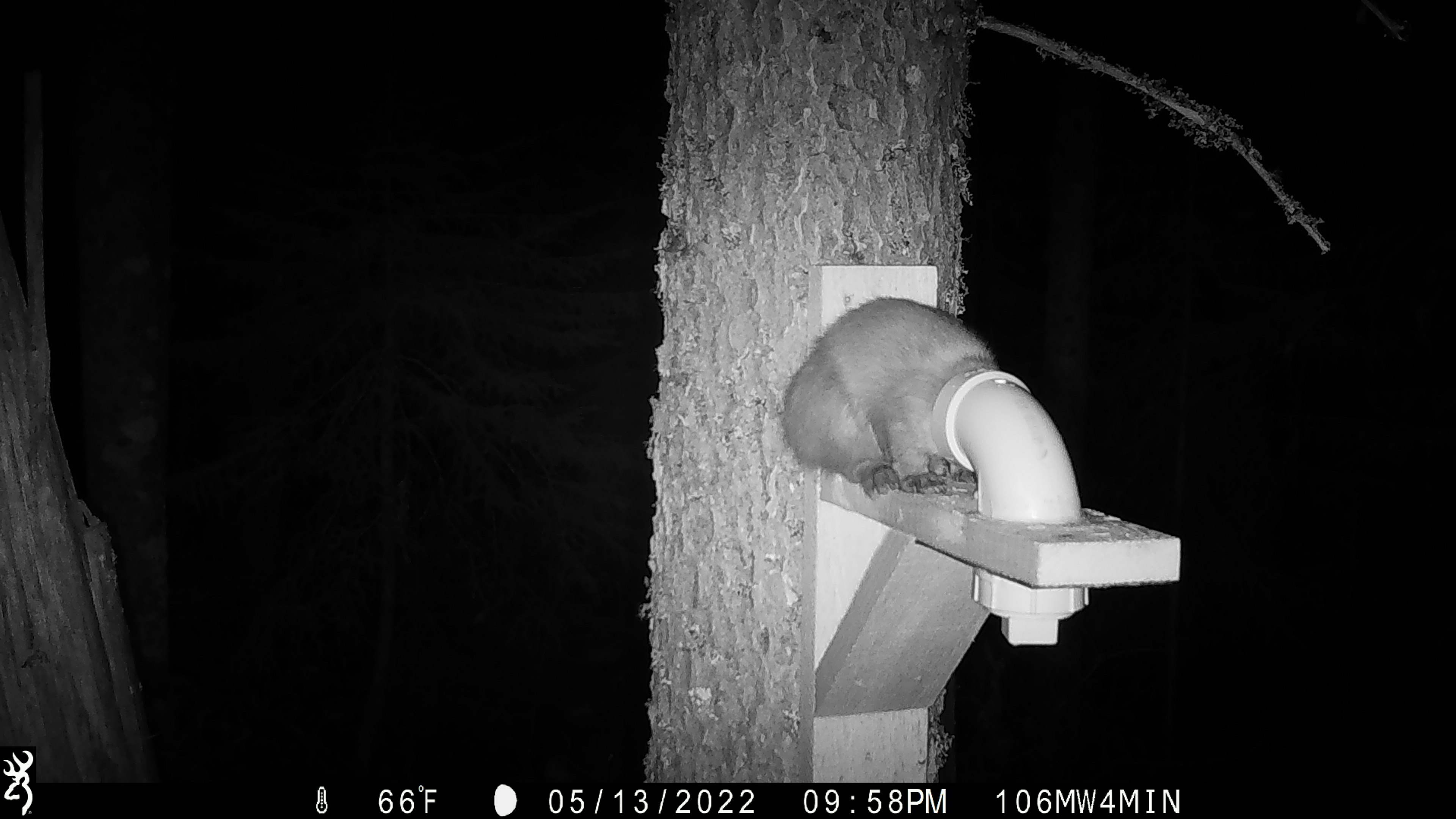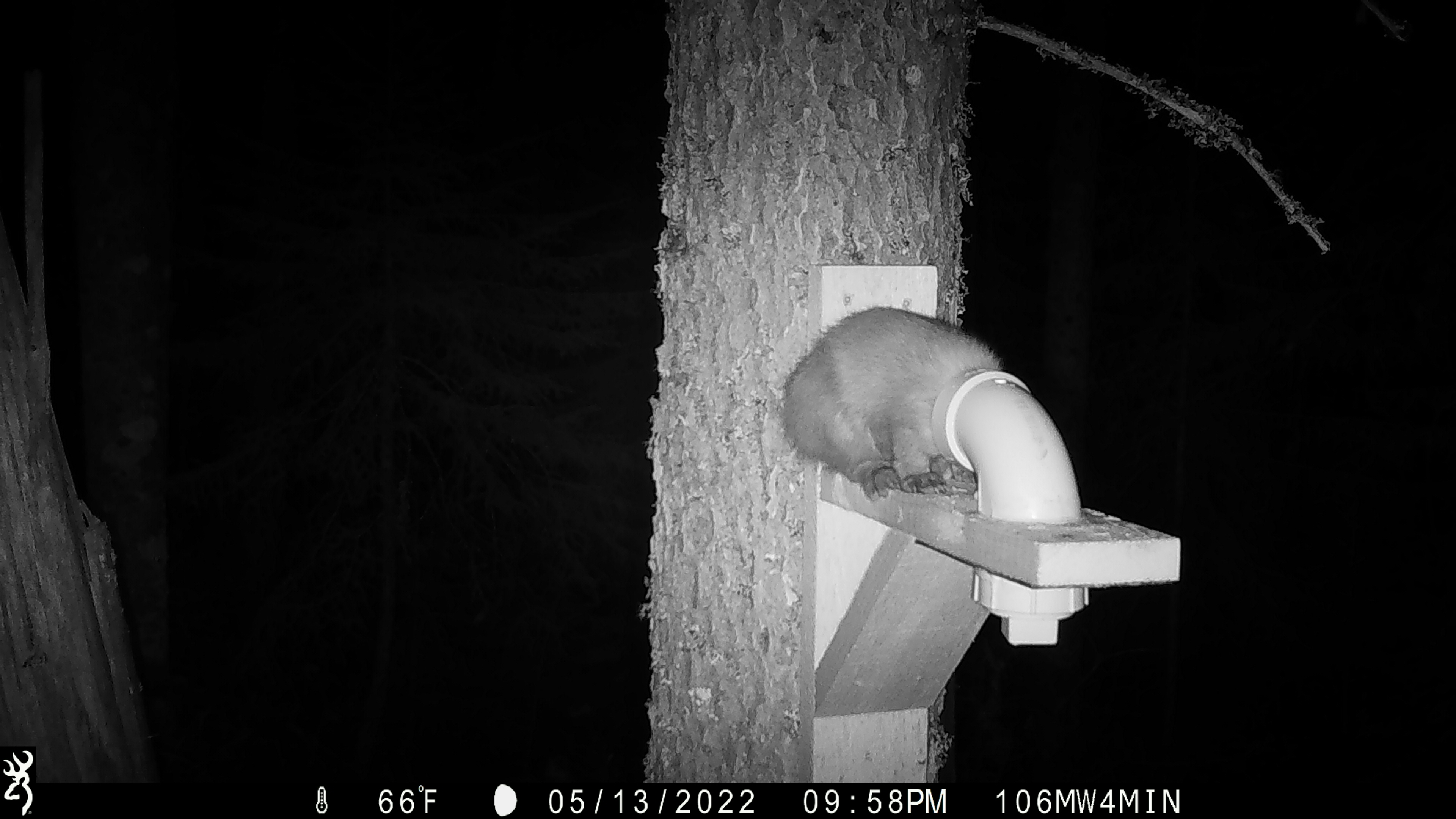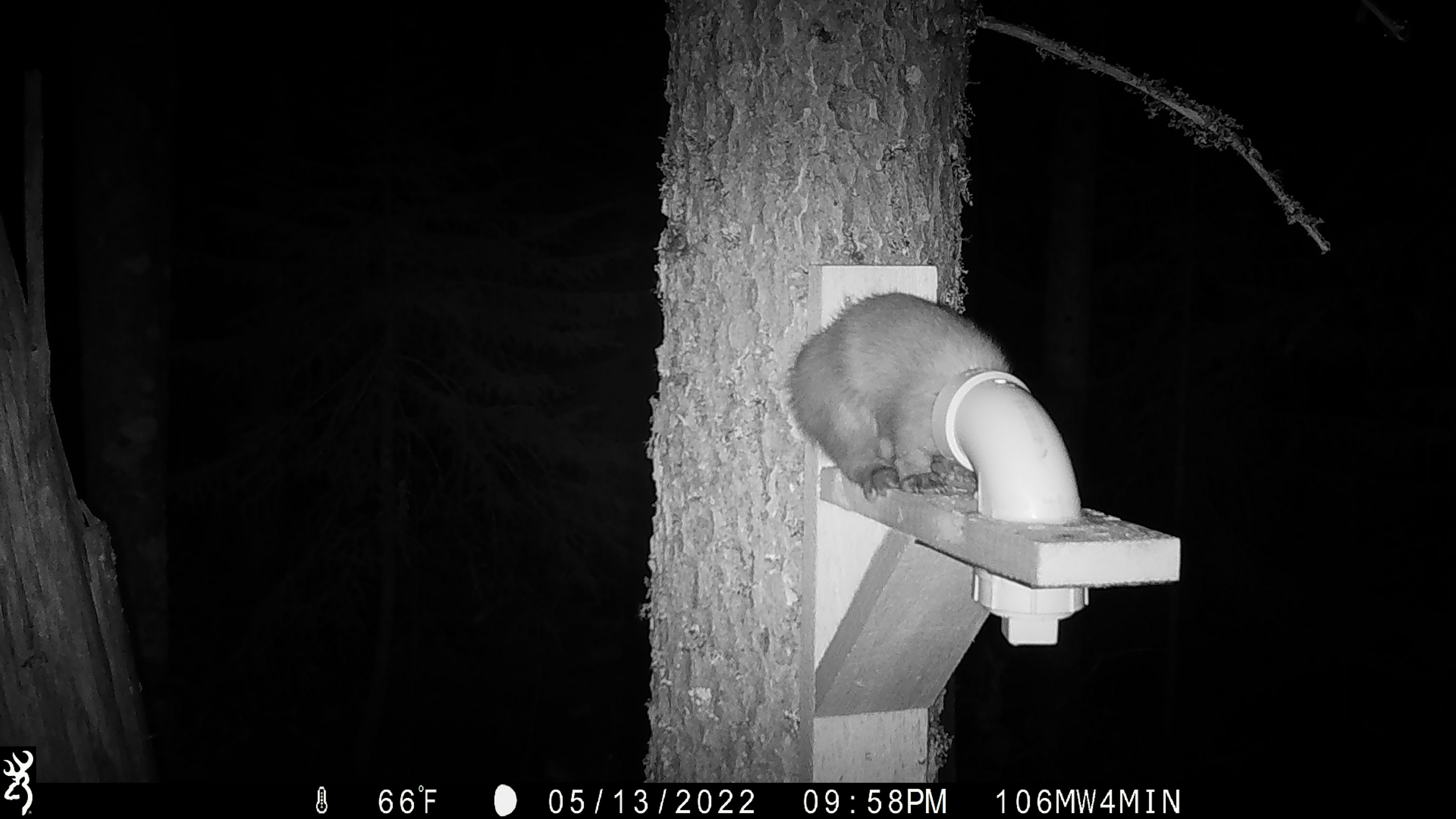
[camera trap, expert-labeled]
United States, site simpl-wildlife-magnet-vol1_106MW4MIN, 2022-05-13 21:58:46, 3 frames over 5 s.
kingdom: Animalia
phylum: Chordata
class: Mammalia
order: Carnivora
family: Mustelidae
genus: Martes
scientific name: Martes americana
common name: american marten